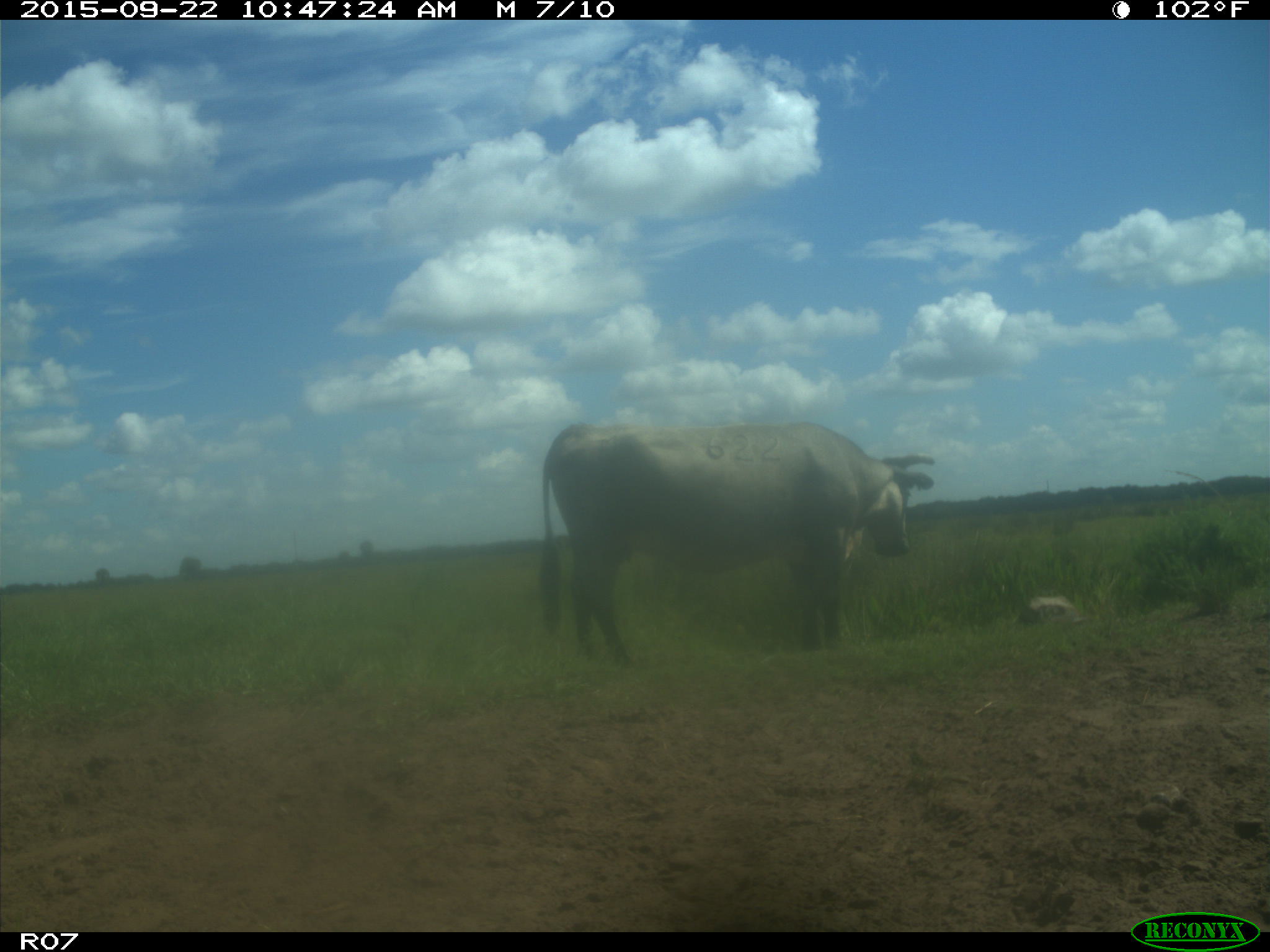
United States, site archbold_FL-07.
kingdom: Animalia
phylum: Chordata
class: Mammalia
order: Artiodactyla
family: Bovidae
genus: Bos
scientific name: Bos taurus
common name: domestic cow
Bos taurus (domestic cow).